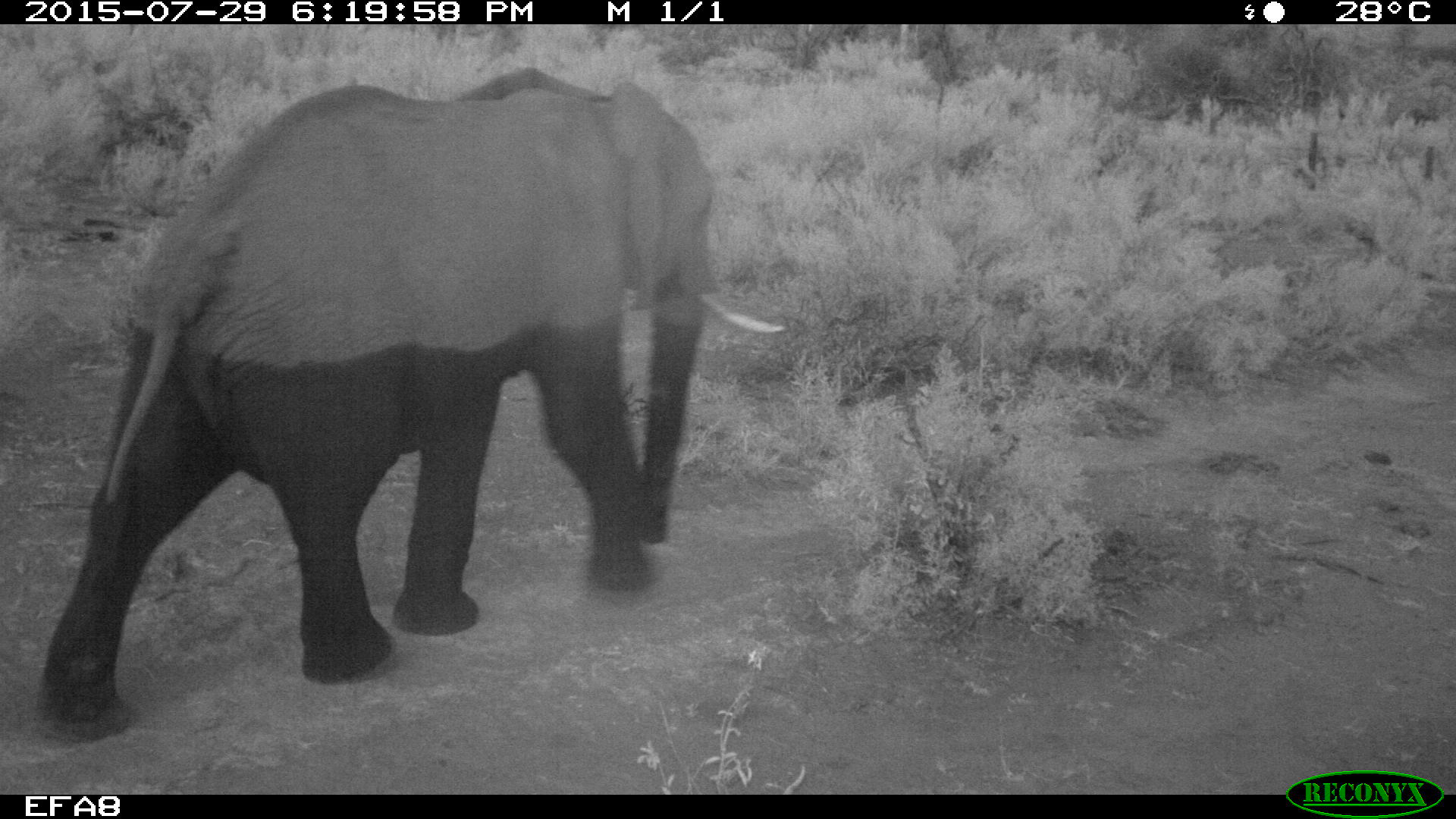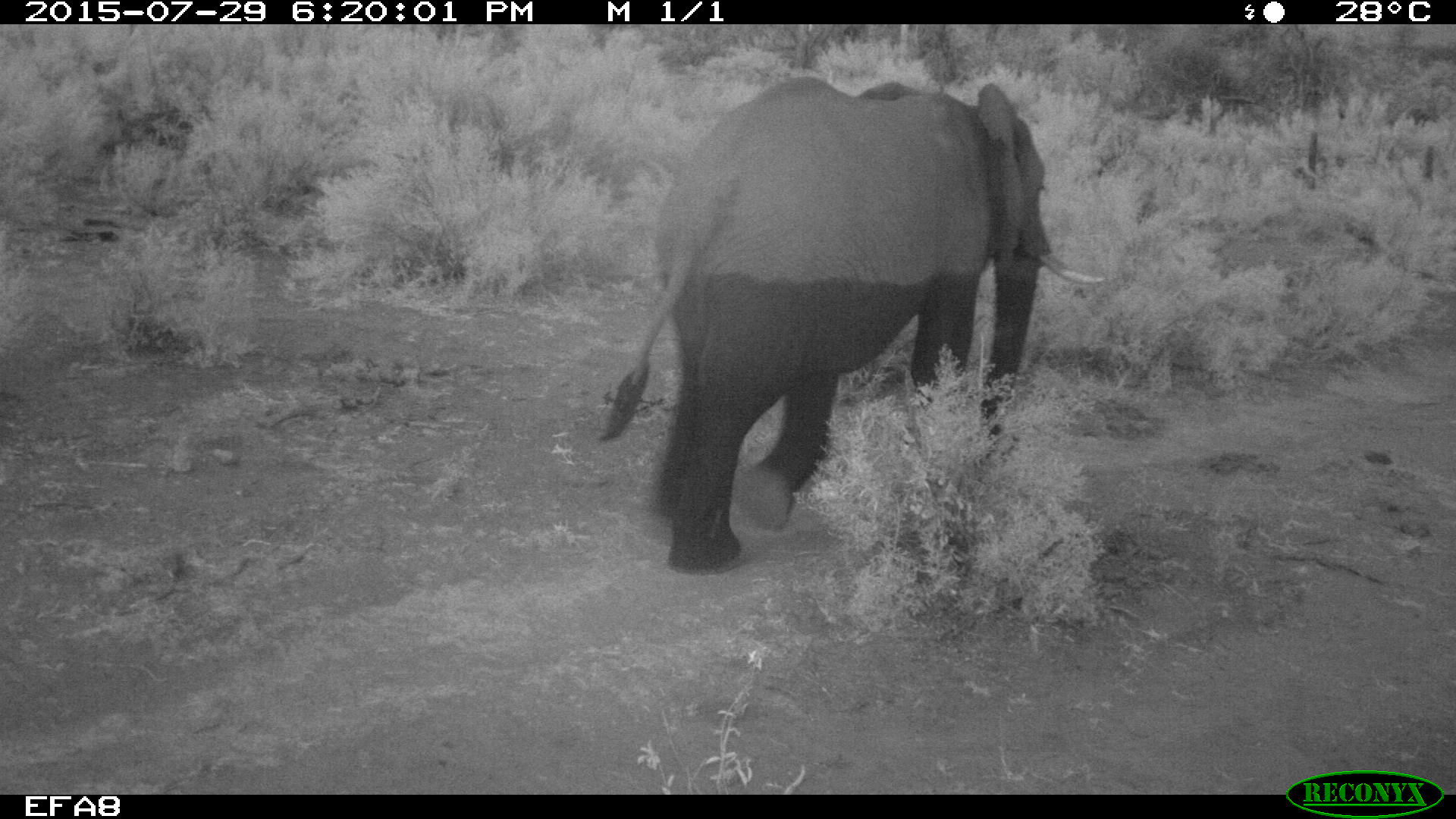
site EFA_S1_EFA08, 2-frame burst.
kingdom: Animalia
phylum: Chordata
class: Mammalia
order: Proboscidea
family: Elephantidae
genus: Loxodonta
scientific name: Loxodonta africana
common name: african bush elephant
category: elephant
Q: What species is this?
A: Elephant (african bush elephant) (Loxodonta africana).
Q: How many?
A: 1.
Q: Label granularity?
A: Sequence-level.